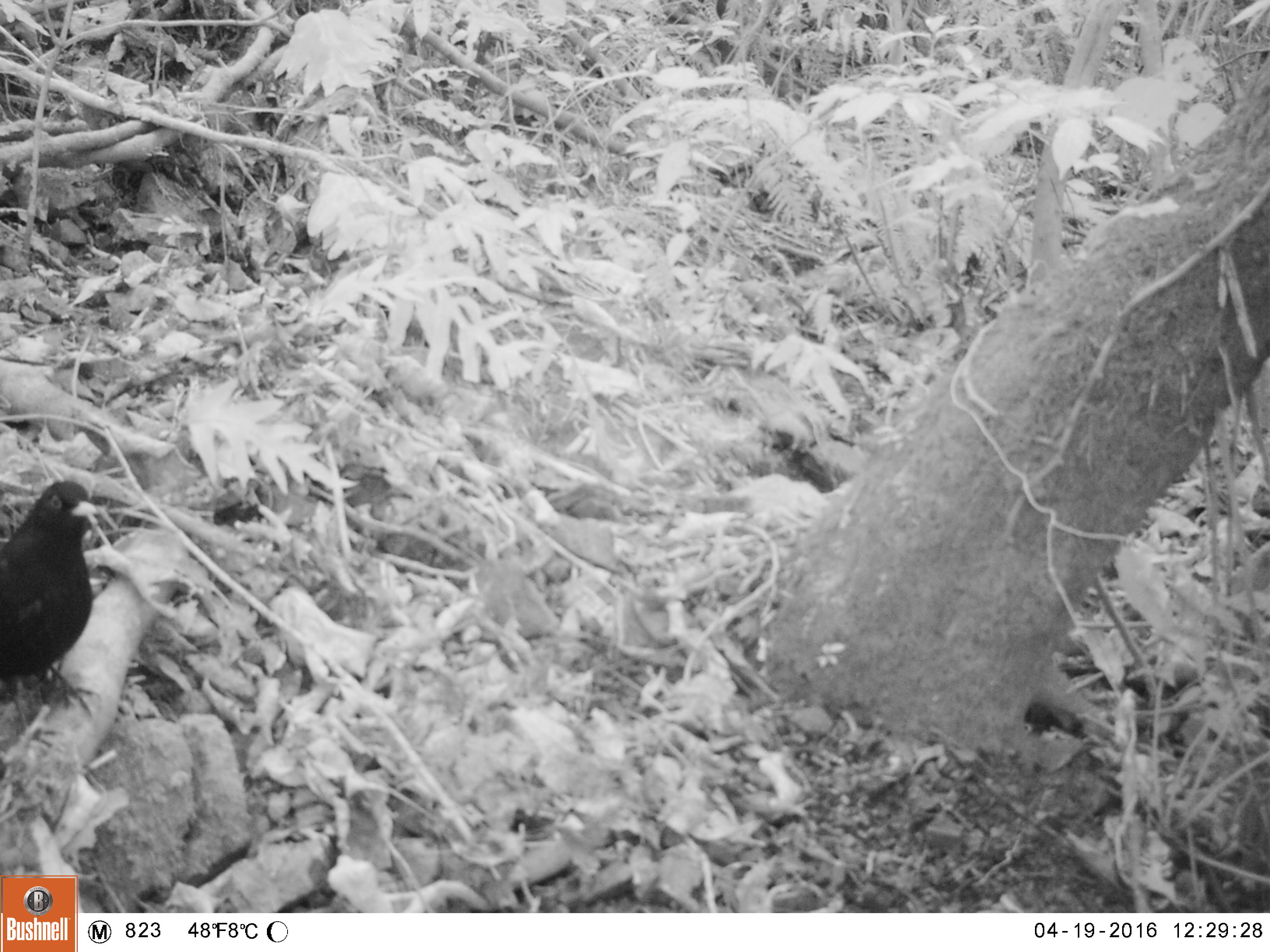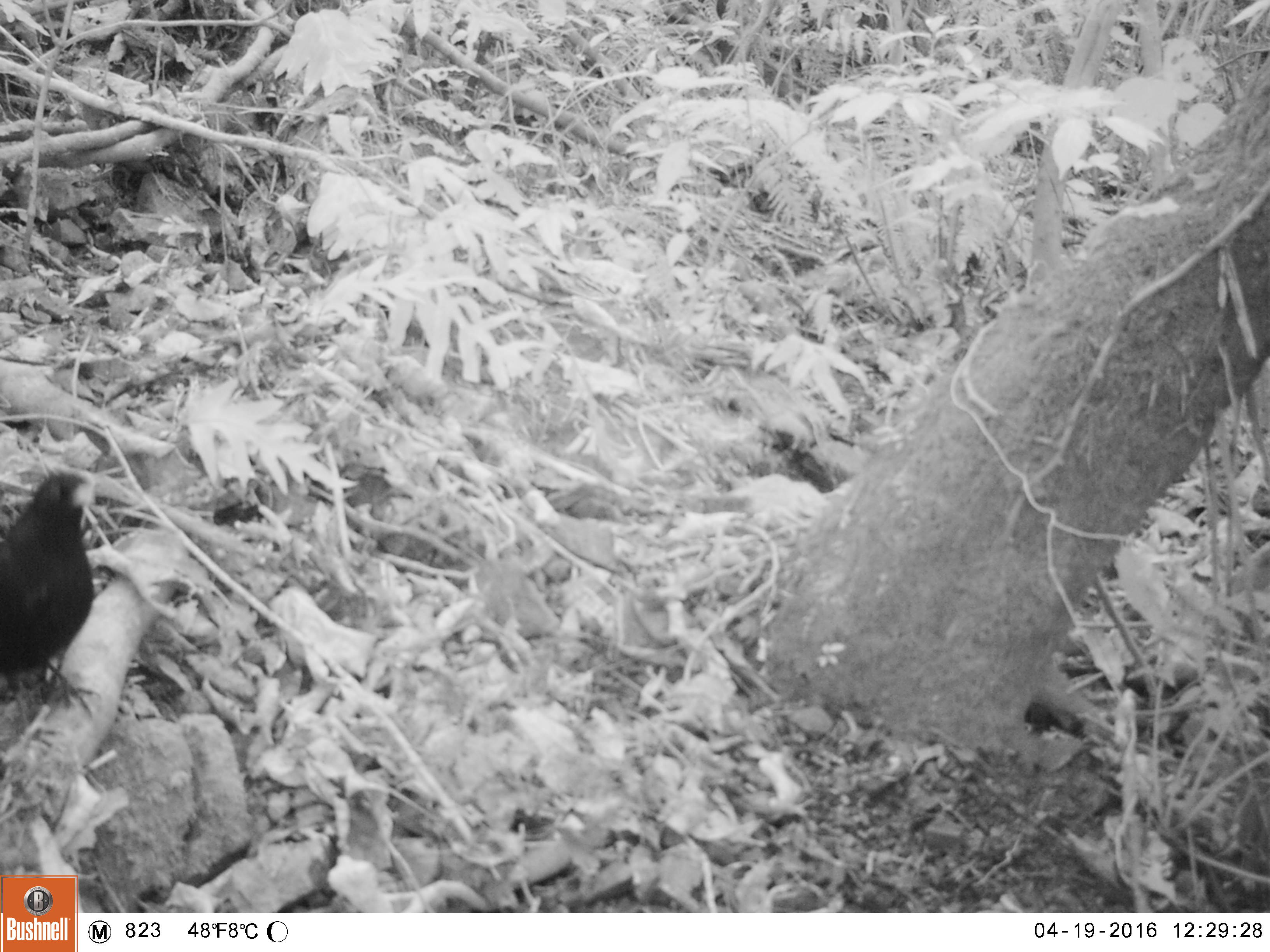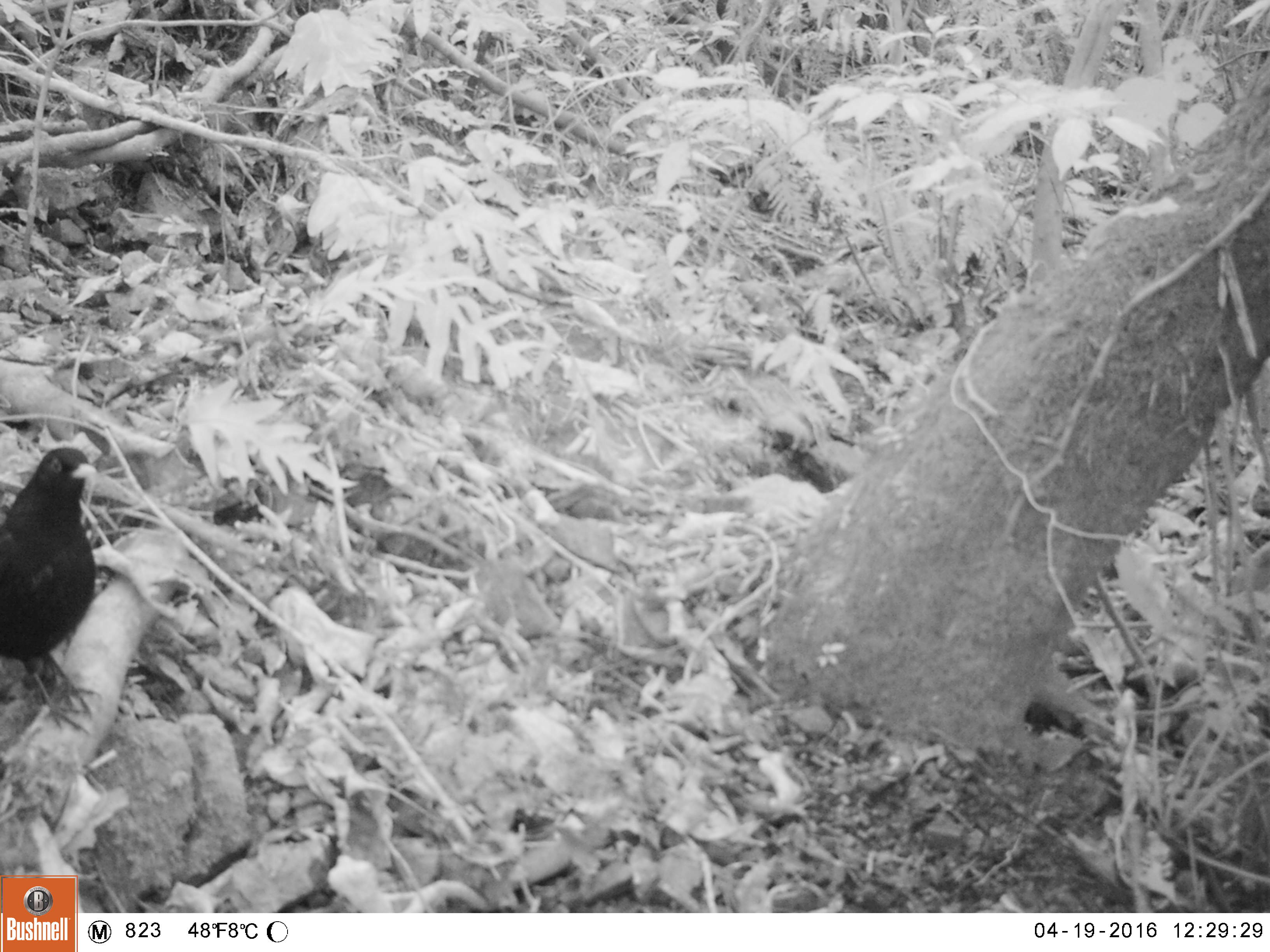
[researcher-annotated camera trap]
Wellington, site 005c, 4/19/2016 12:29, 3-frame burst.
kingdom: Animalia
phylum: Chordata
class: Aves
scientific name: Aves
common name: bird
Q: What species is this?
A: Bird (Aves).